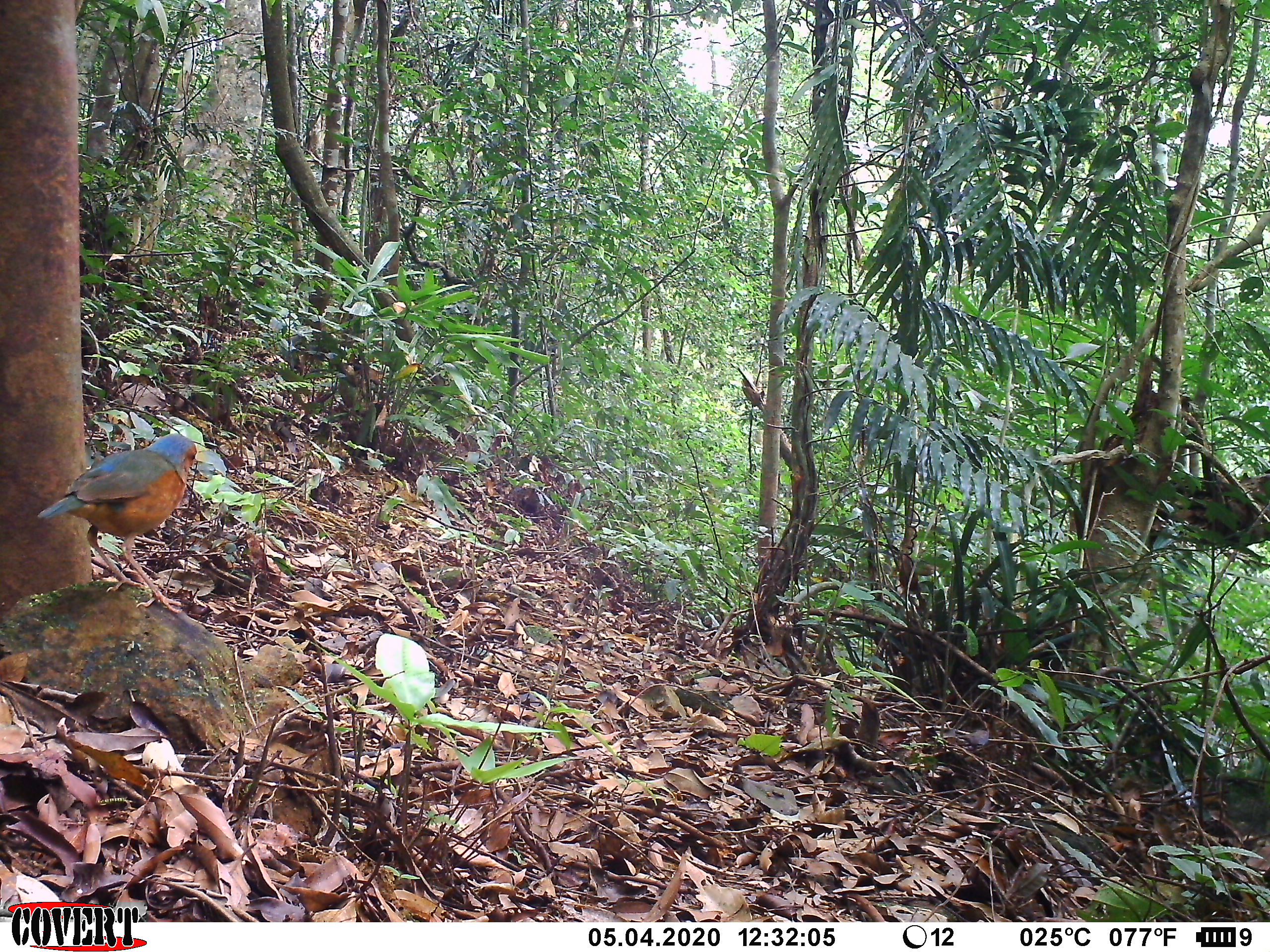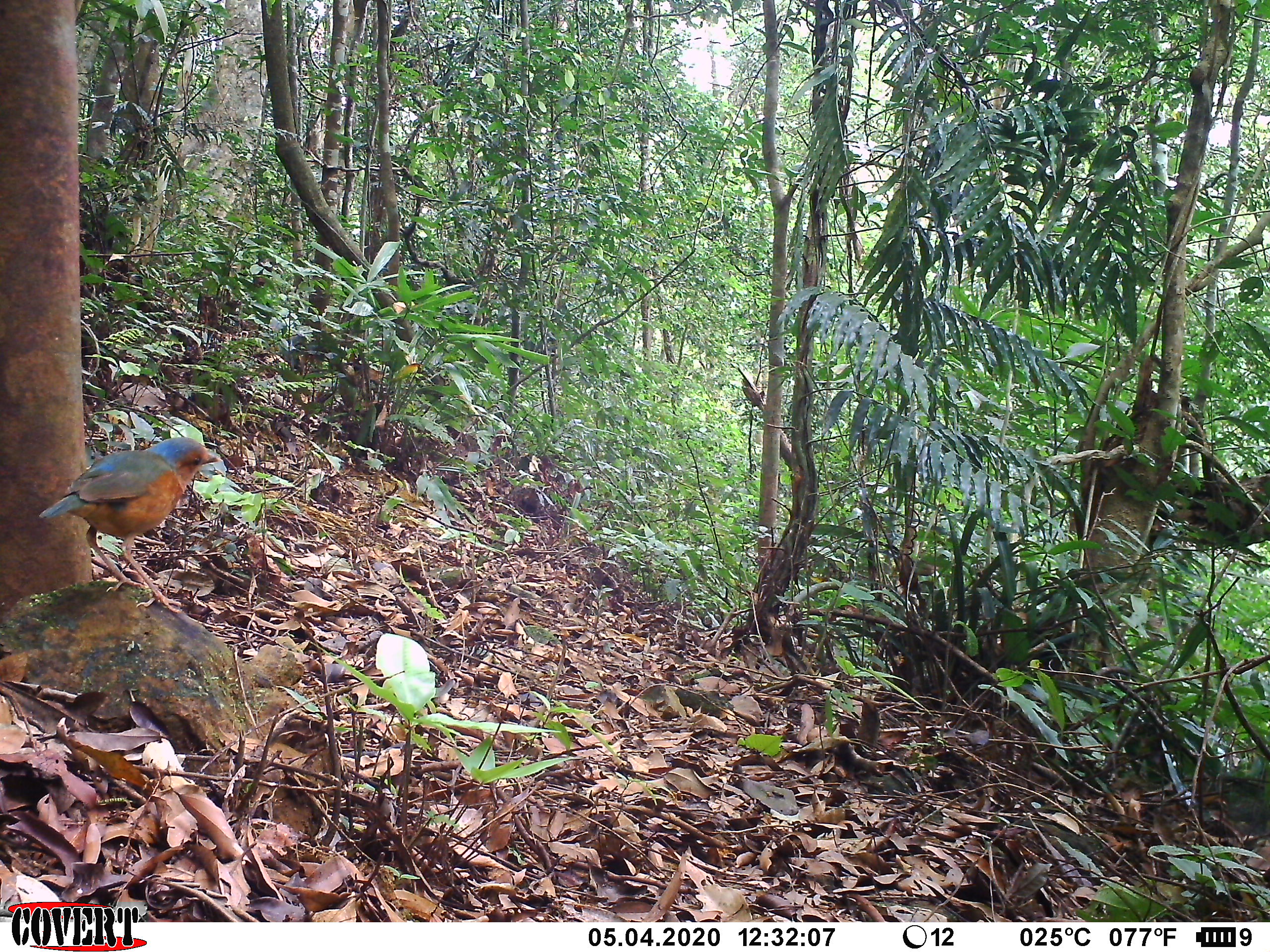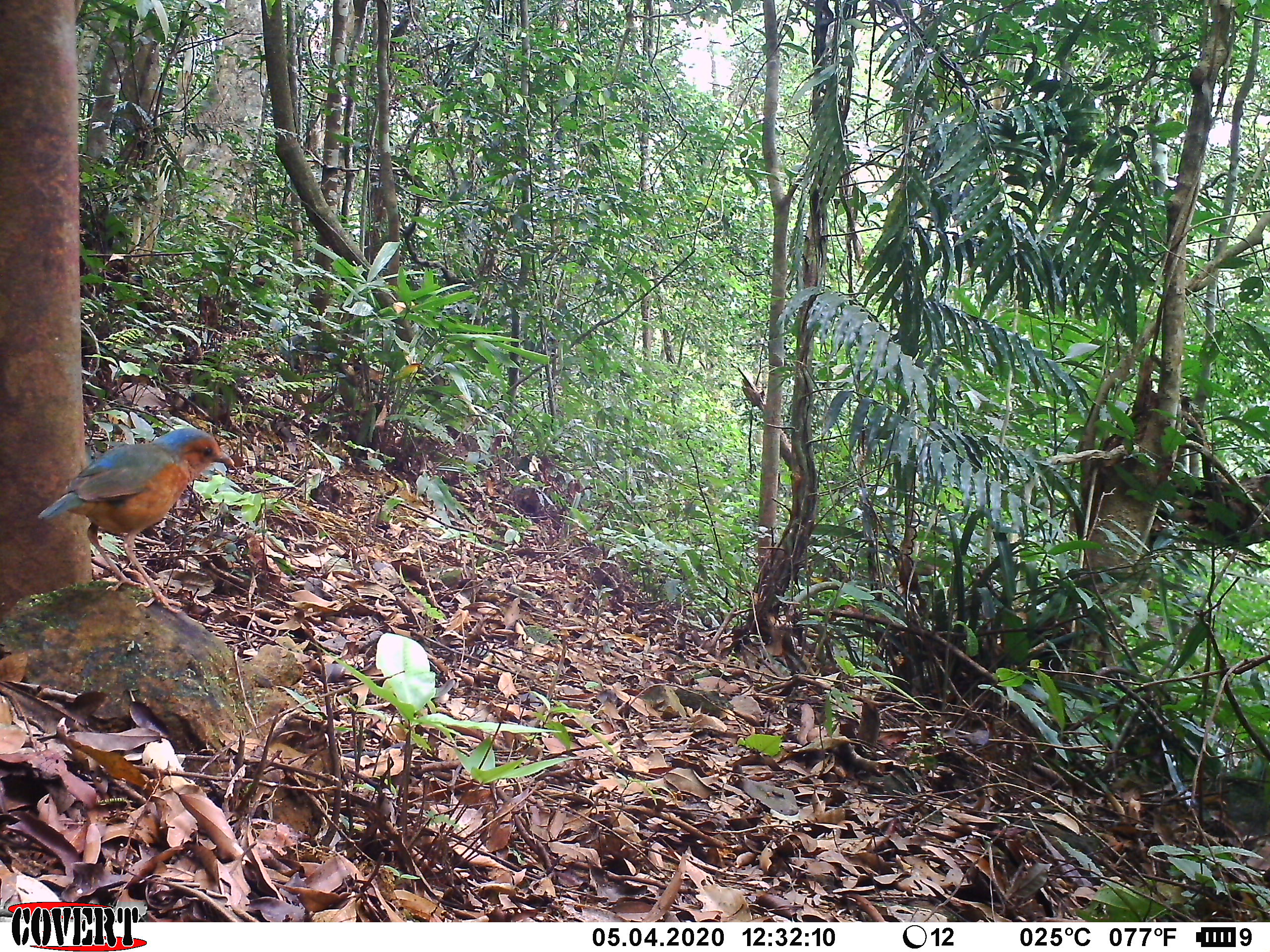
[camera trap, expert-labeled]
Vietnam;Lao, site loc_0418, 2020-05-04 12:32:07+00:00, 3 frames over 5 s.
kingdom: Animalia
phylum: Chordata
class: Aves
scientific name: Aves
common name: bird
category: unidentified bird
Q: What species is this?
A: Unidentified bird (bird) (Aves).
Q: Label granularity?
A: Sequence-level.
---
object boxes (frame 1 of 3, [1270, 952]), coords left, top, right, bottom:
unidentified bird: 36, 432, 197, 613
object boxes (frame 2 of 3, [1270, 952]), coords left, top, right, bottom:
unidentified bird: 37, 436, 221, 613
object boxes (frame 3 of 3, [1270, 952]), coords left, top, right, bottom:
unidentified bird: 36, 426, 235, 614